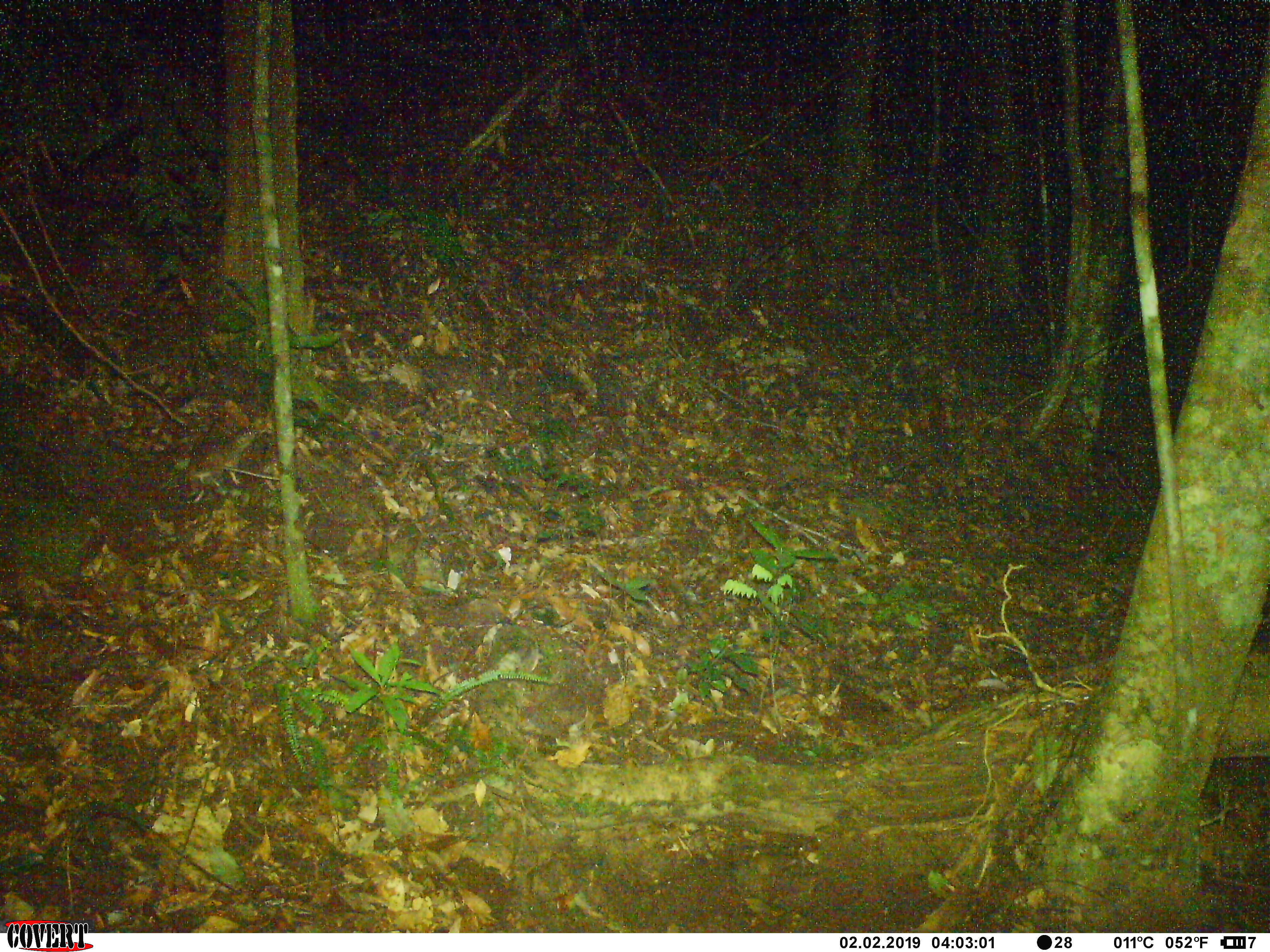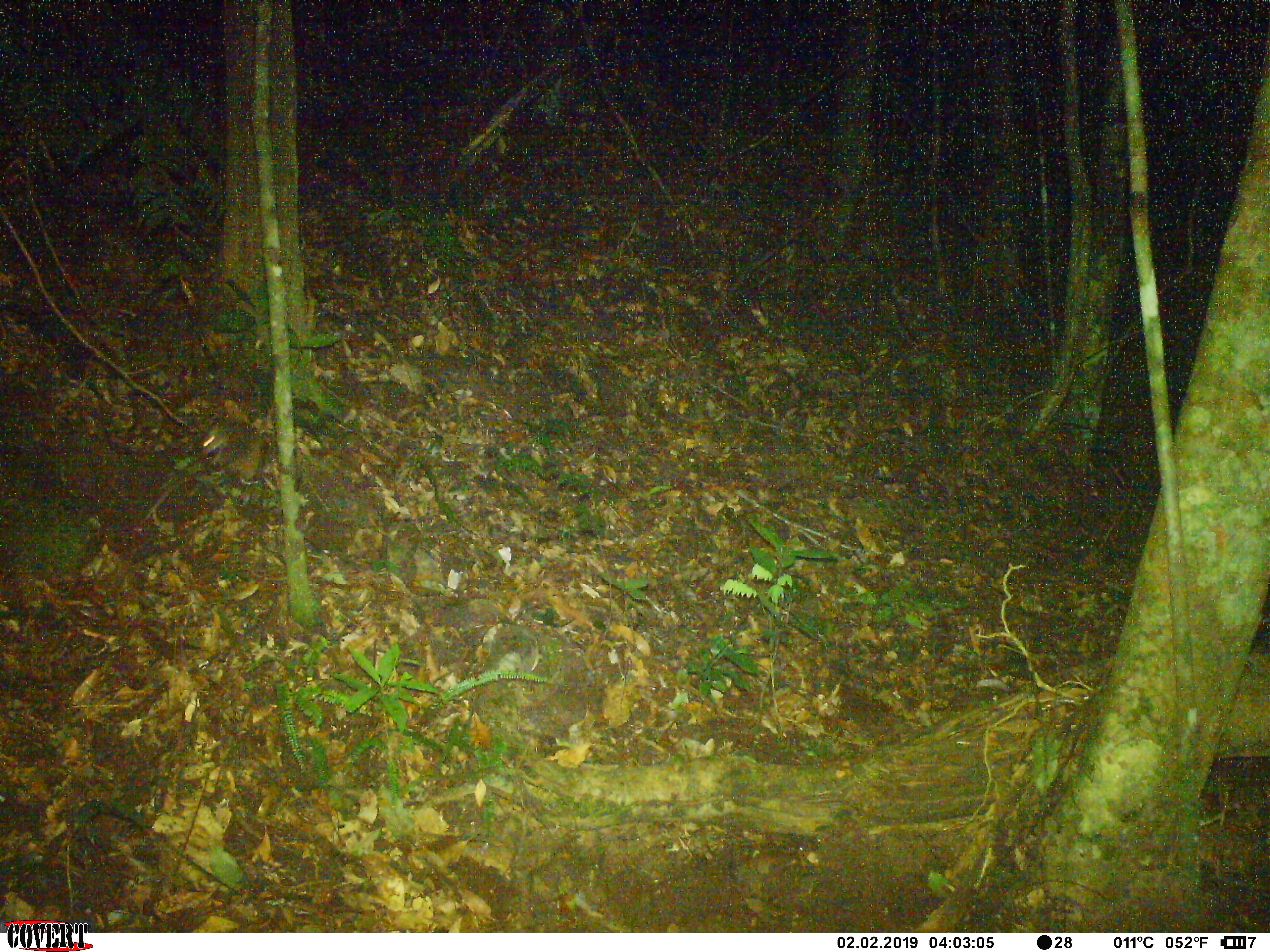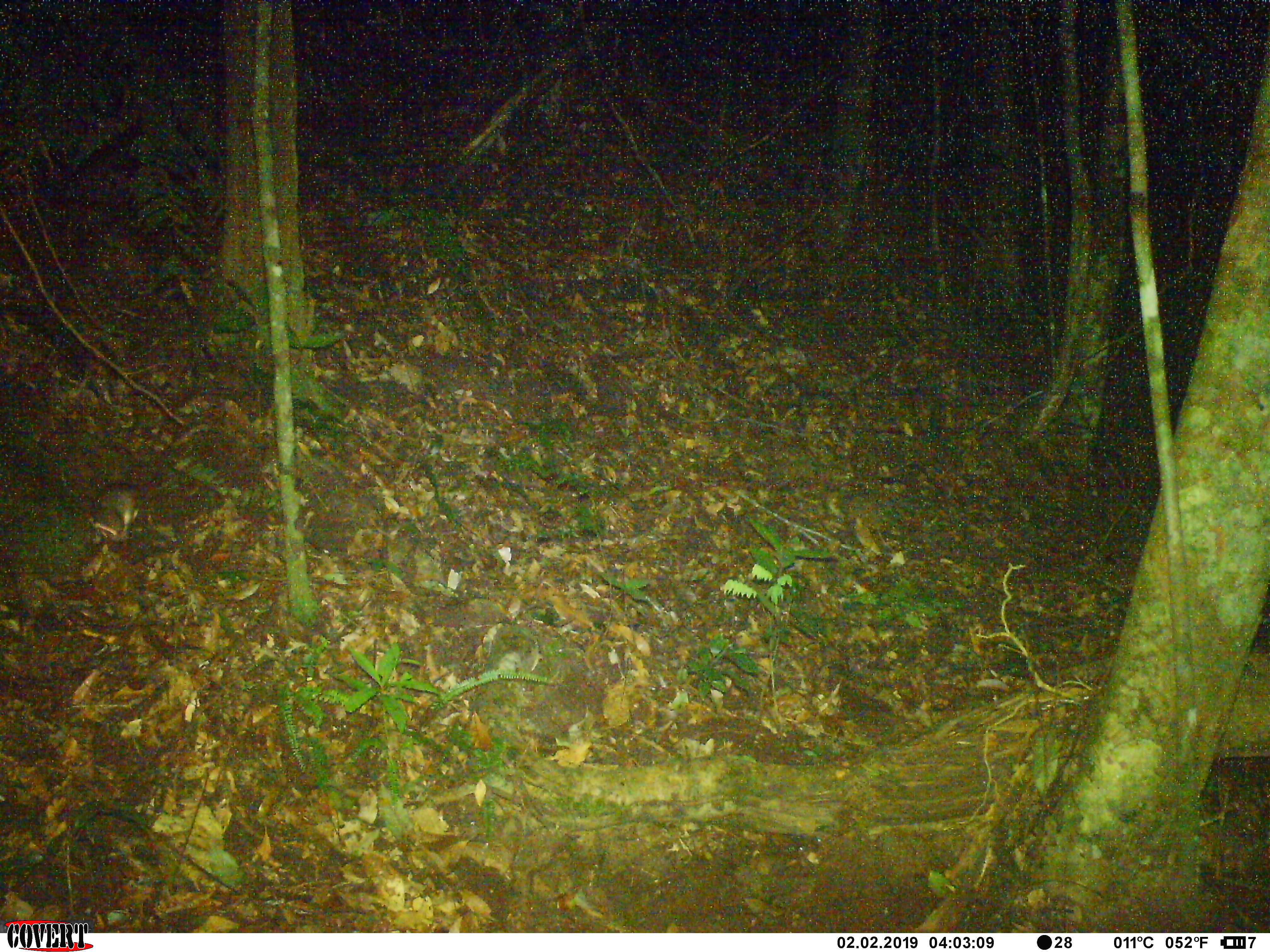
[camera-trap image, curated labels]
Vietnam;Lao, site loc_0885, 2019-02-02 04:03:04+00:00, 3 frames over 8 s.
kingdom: Animalia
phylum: Chordata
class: Mammalia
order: Rodentia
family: Muridae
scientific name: Muridae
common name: old-world mice and rats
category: unidentified murid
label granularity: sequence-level